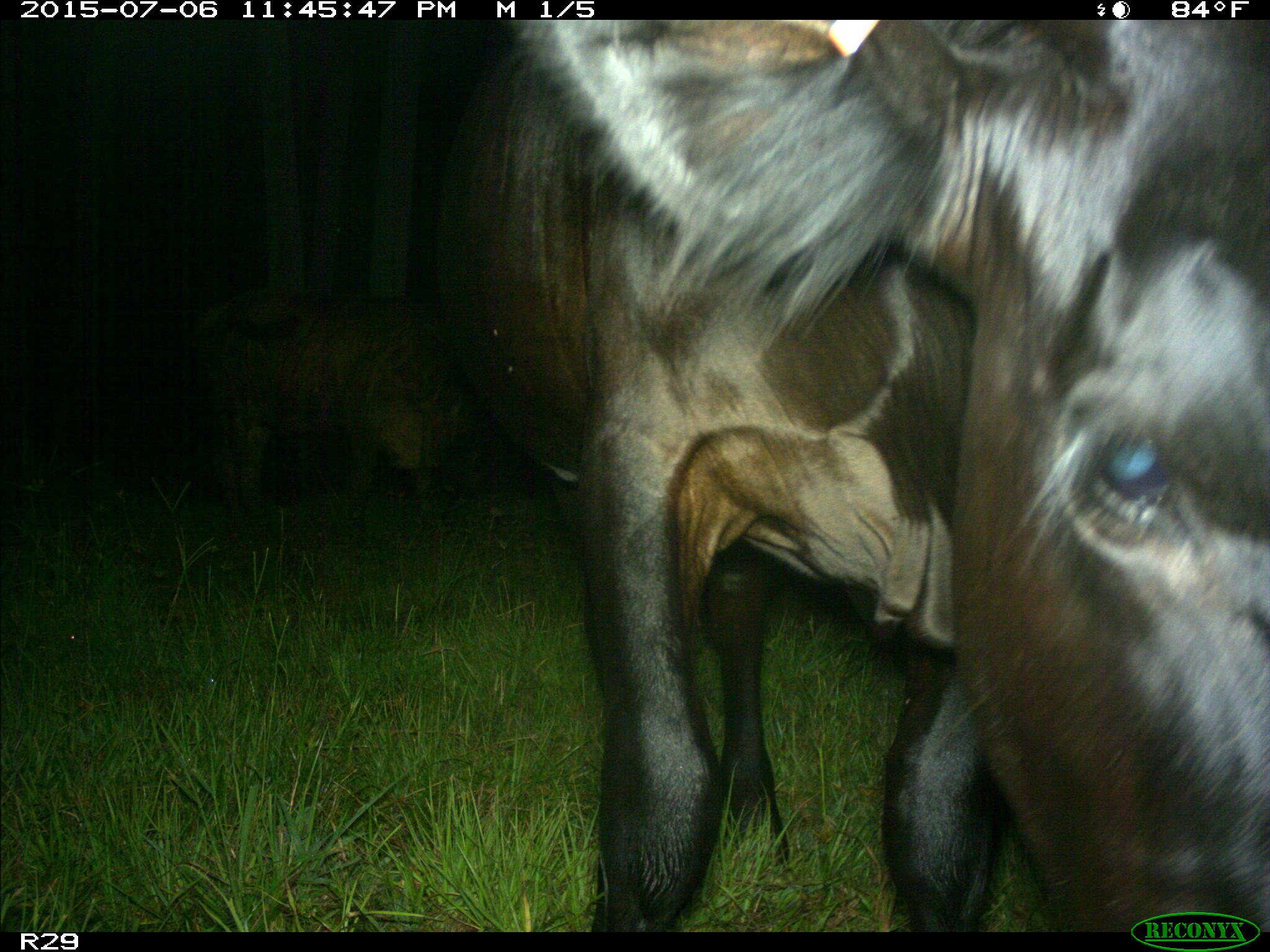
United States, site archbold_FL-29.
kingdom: Animalia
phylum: Chordata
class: Mammalia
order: Artiodactyla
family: Bovidae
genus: Bos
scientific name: Bos taurus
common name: domestic cow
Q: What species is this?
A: Bos taurus (domestic cow).